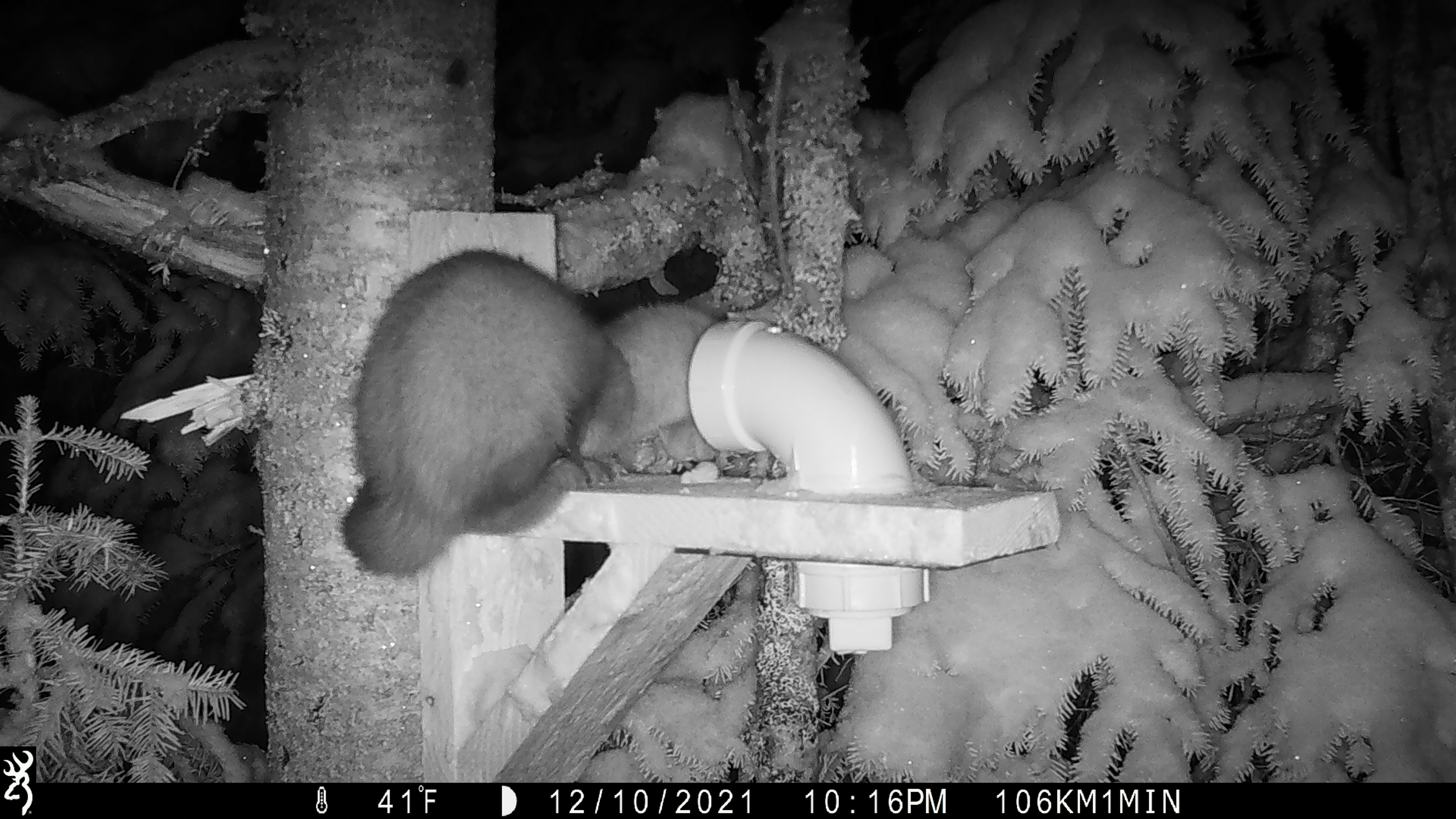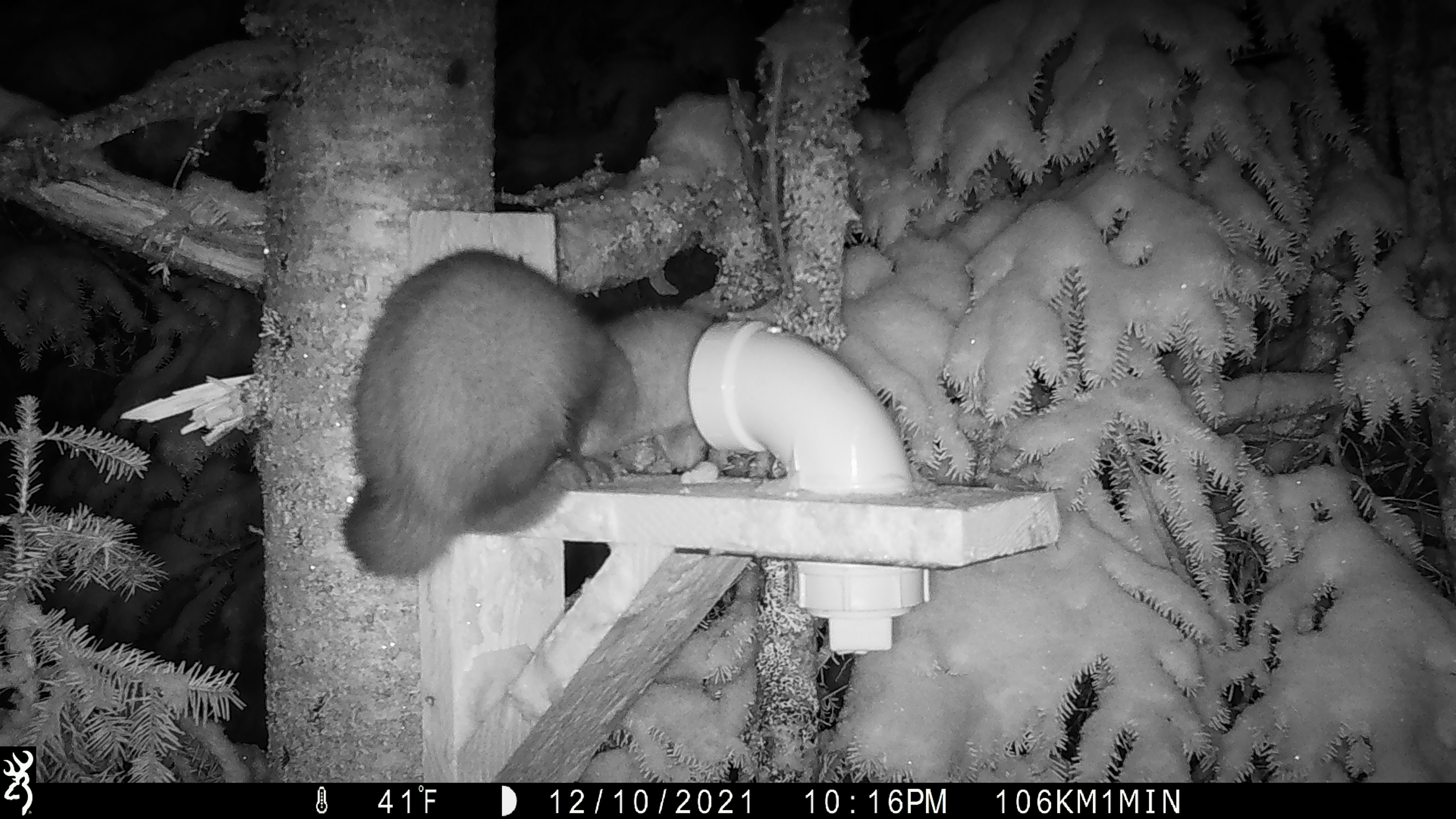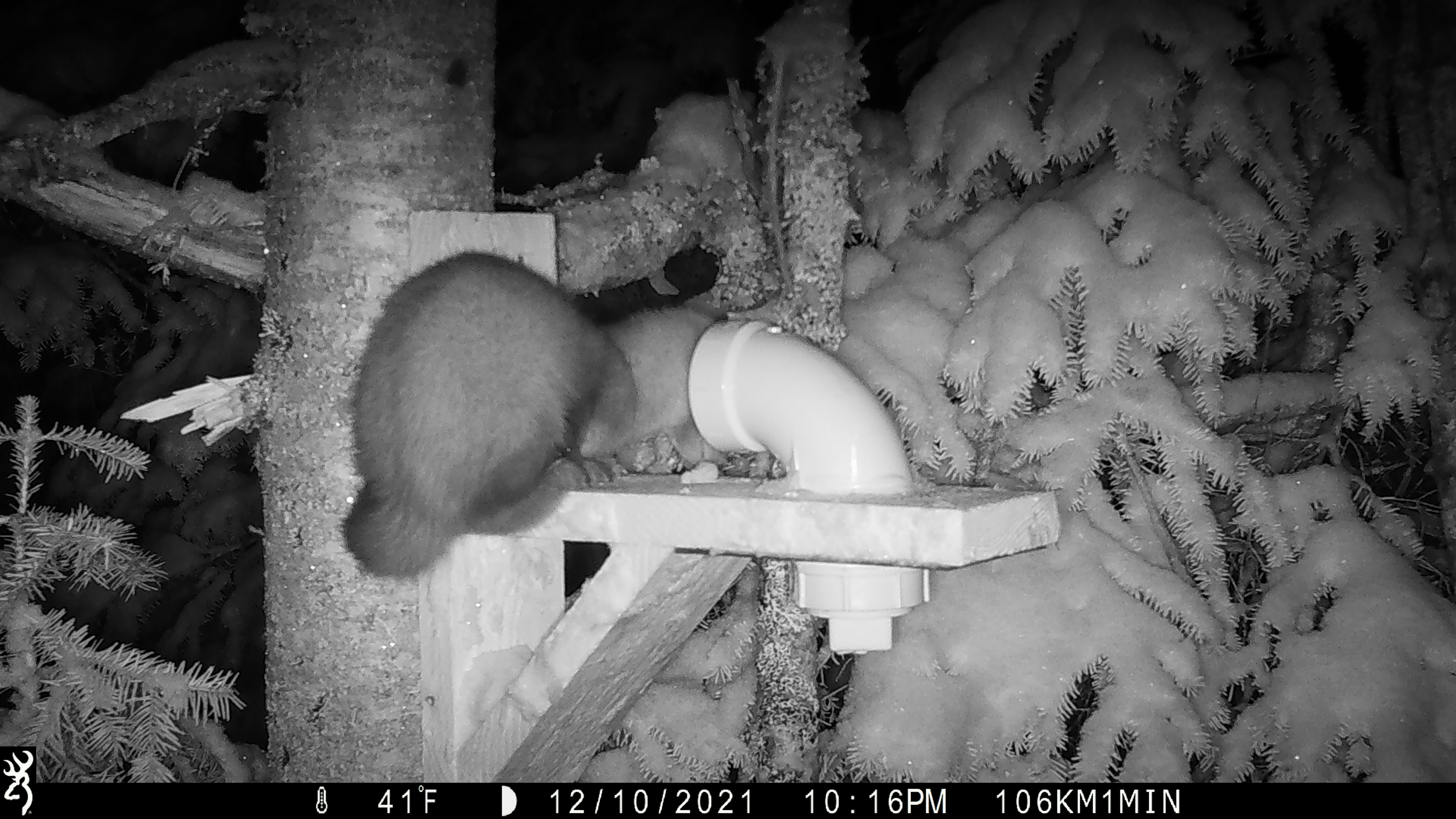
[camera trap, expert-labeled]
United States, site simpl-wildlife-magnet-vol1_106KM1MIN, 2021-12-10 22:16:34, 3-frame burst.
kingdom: Animalia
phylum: Chordata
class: Mammalia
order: Carnivora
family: Mustelidae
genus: Martes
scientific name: Martes americana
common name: american marten